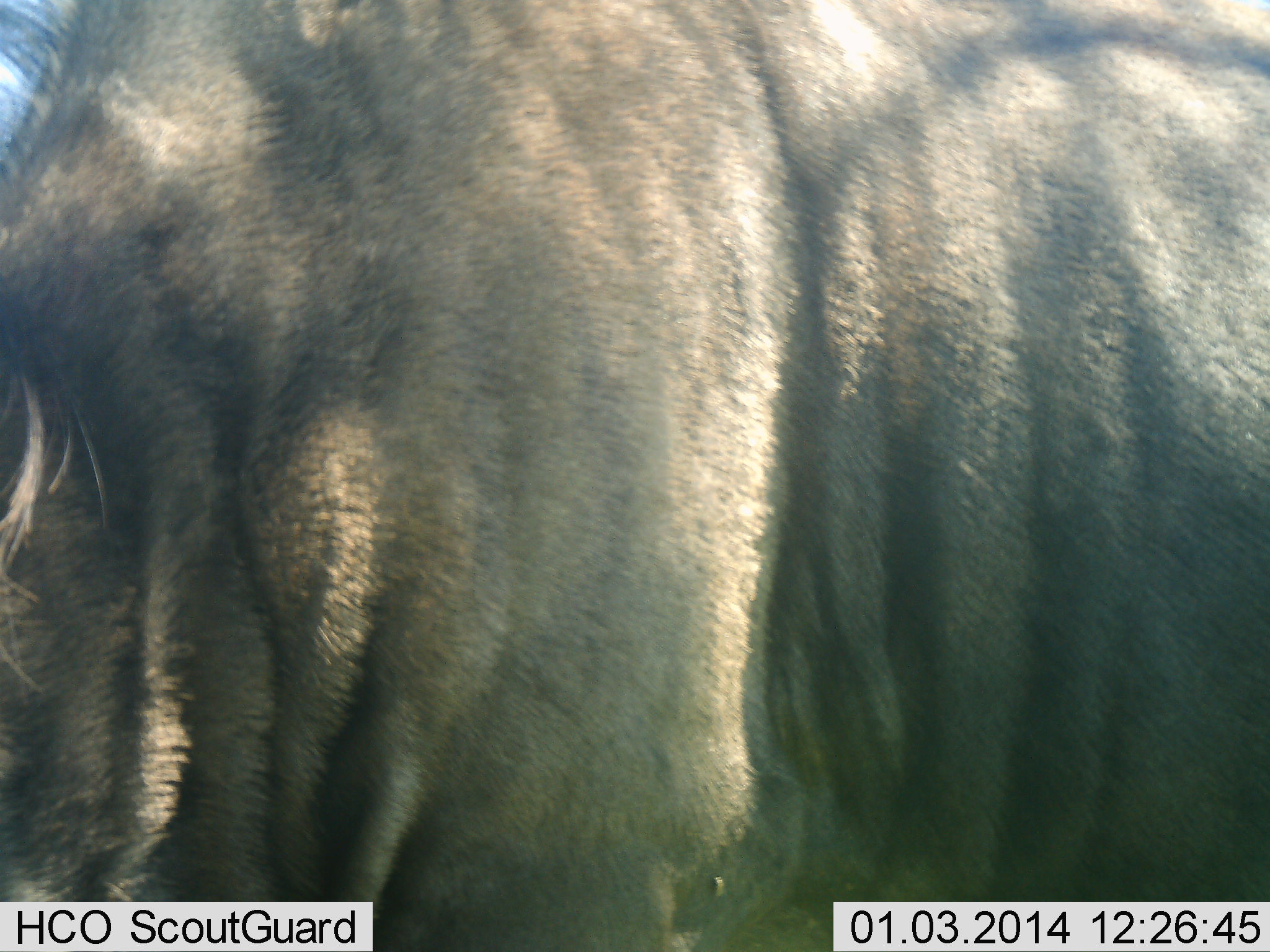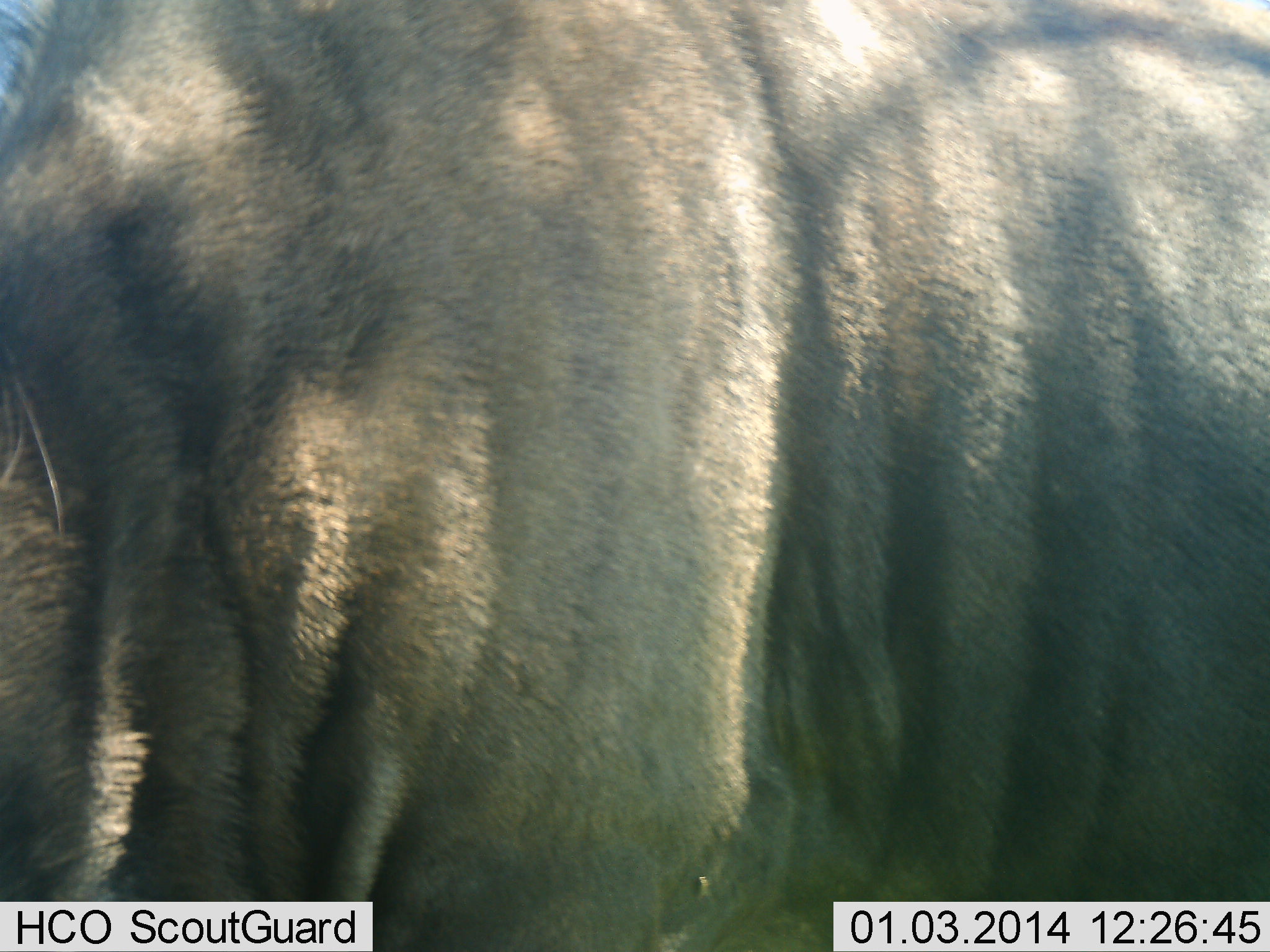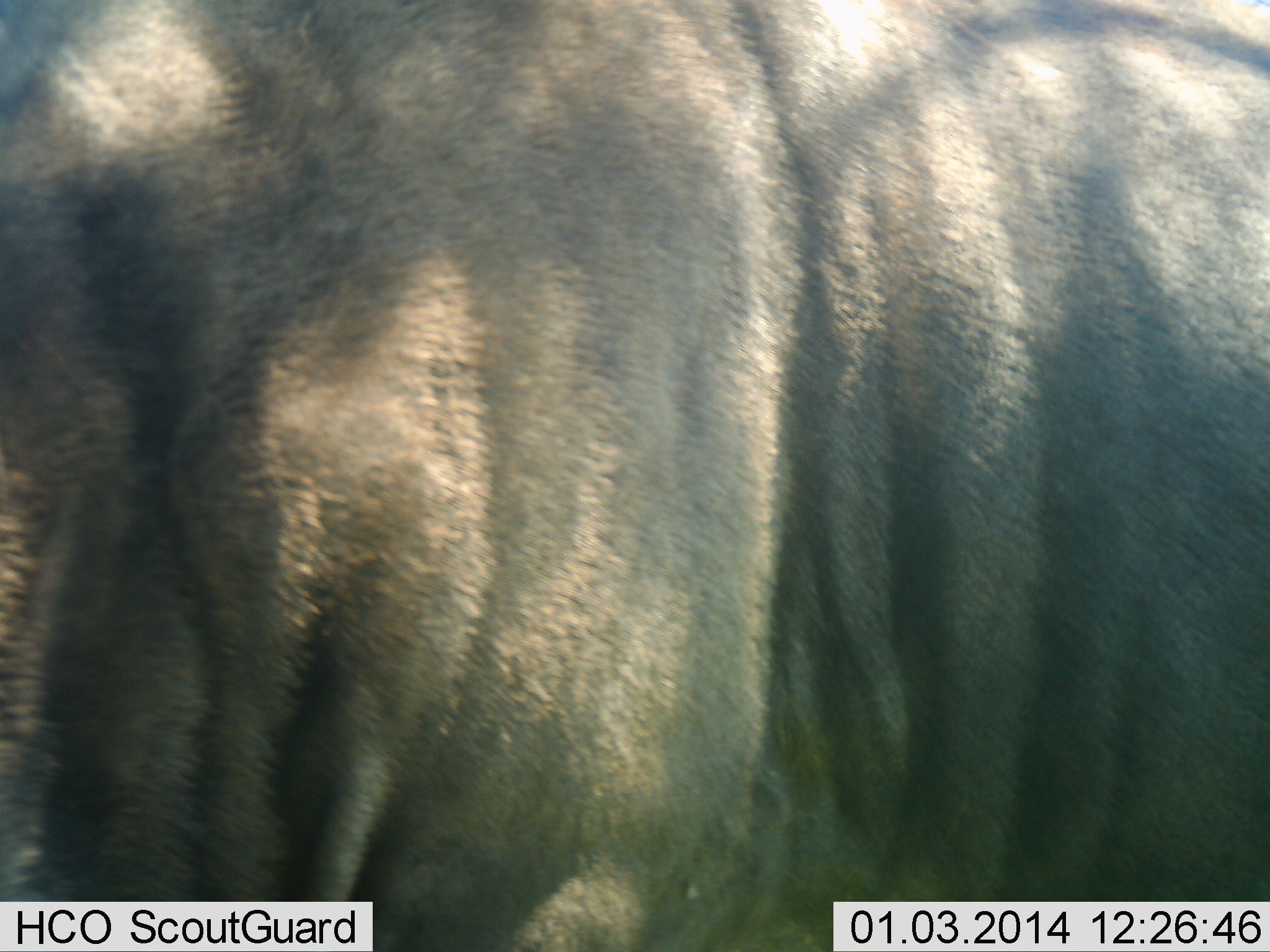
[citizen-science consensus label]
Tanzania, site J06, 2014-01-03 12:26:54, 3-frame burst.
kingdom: Animalia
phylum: Chordata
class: Mammalia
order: Artiodactyla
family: Bovidae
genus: Connochaetes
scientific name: Connochaetes taurinus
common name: blue wildebeest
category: wildebeest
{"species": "wildebeest (blue wildebeest) (Connochaetes taurinus)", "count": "1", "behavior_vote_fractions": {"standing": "80%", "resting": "0%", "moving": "10%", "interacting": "0%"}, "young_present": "0%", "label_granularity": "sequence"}